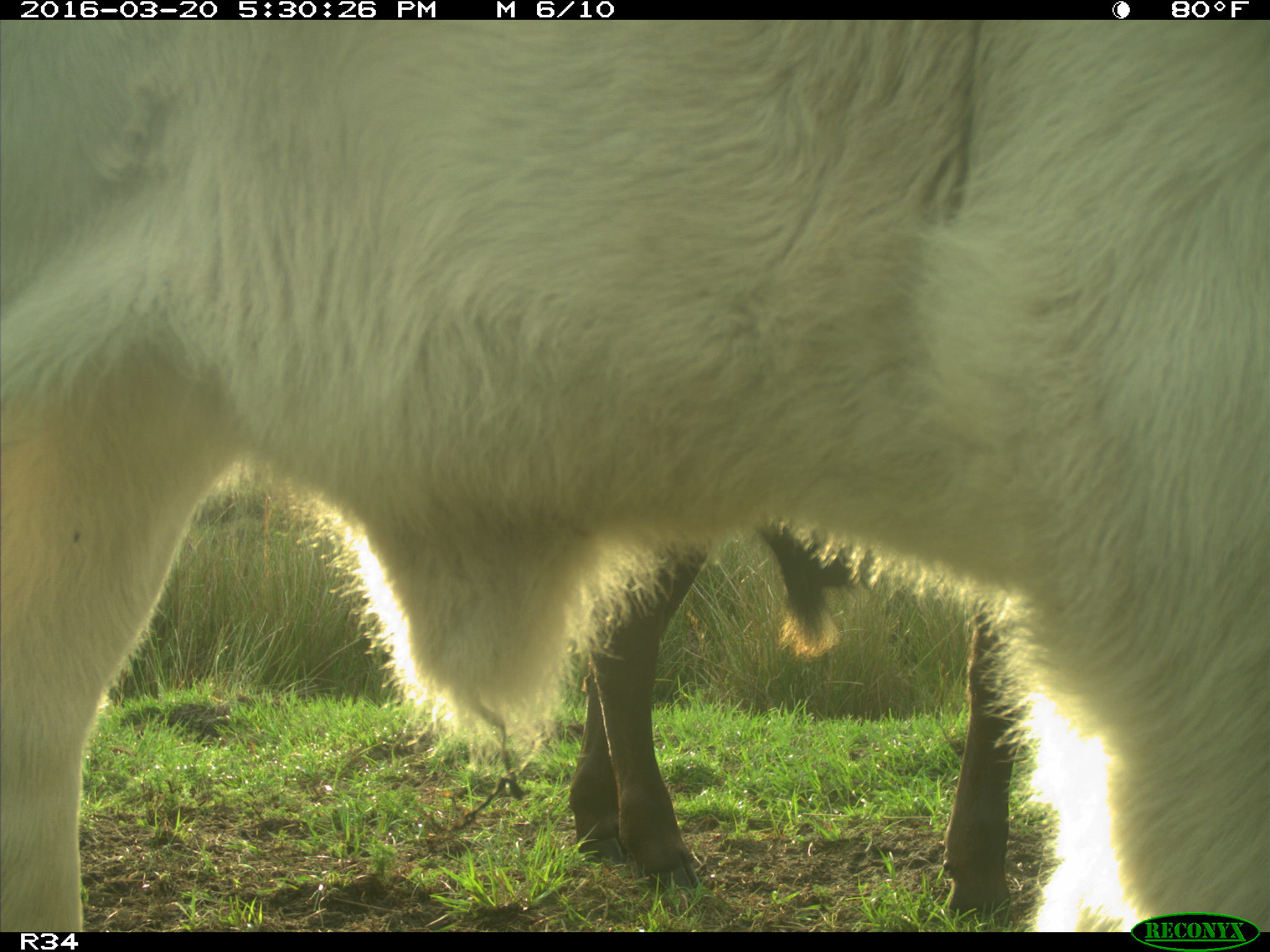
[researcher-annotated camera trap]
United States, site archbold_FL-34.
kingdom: Animalia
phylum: Chordata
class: Mammalia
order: Artiodactyla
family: Bovidae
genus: Bos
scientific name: Bos taurus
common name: domestic cow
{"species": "Bos taurus (domestic cow)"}